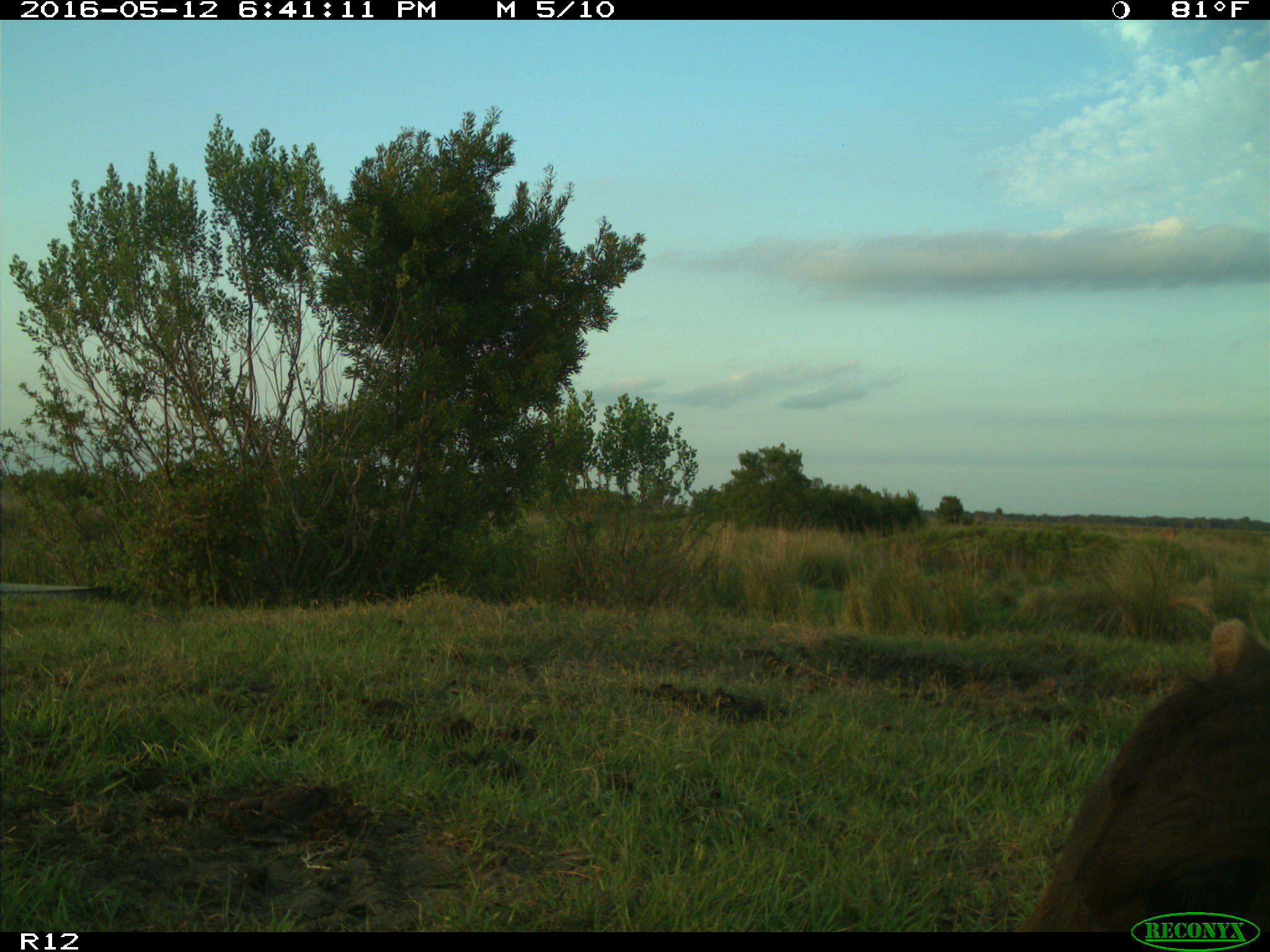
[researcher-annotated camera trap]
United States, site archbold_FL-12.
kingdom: Animalia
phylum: Chordata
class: Mammalia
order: Artiodactyla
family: Bovidae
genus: Bos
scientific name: Bos taurus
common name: domestic cow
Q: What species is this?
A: Bos taurus (domestic cow).